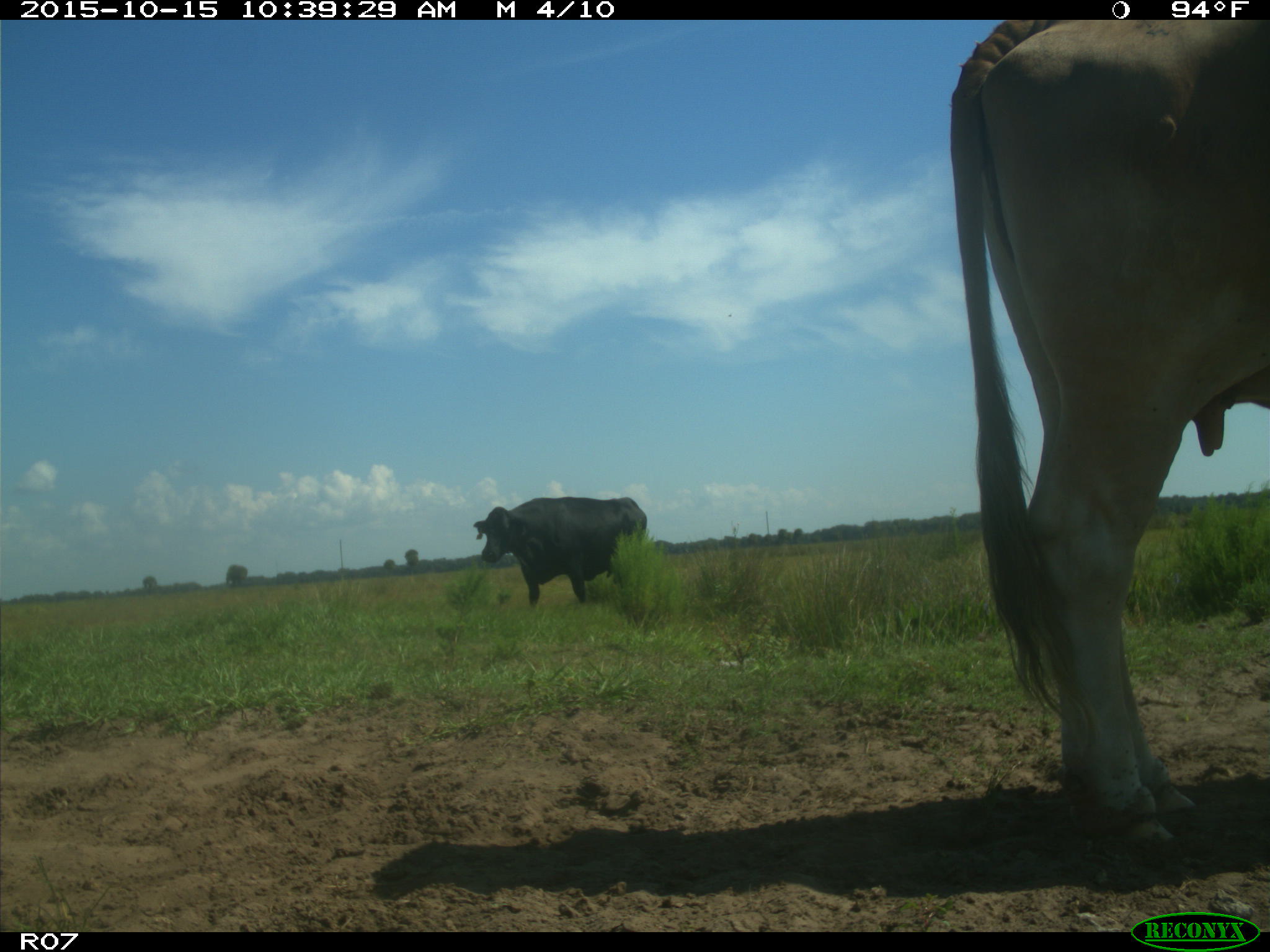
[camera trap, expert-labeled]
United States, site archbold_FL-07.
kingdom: Animalia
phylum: Chordata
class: Mammalia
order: Artiodactyla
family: Bovidae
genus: Bos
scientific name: Bos taurus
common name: domestic cow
Bos taurus (domestic cow).